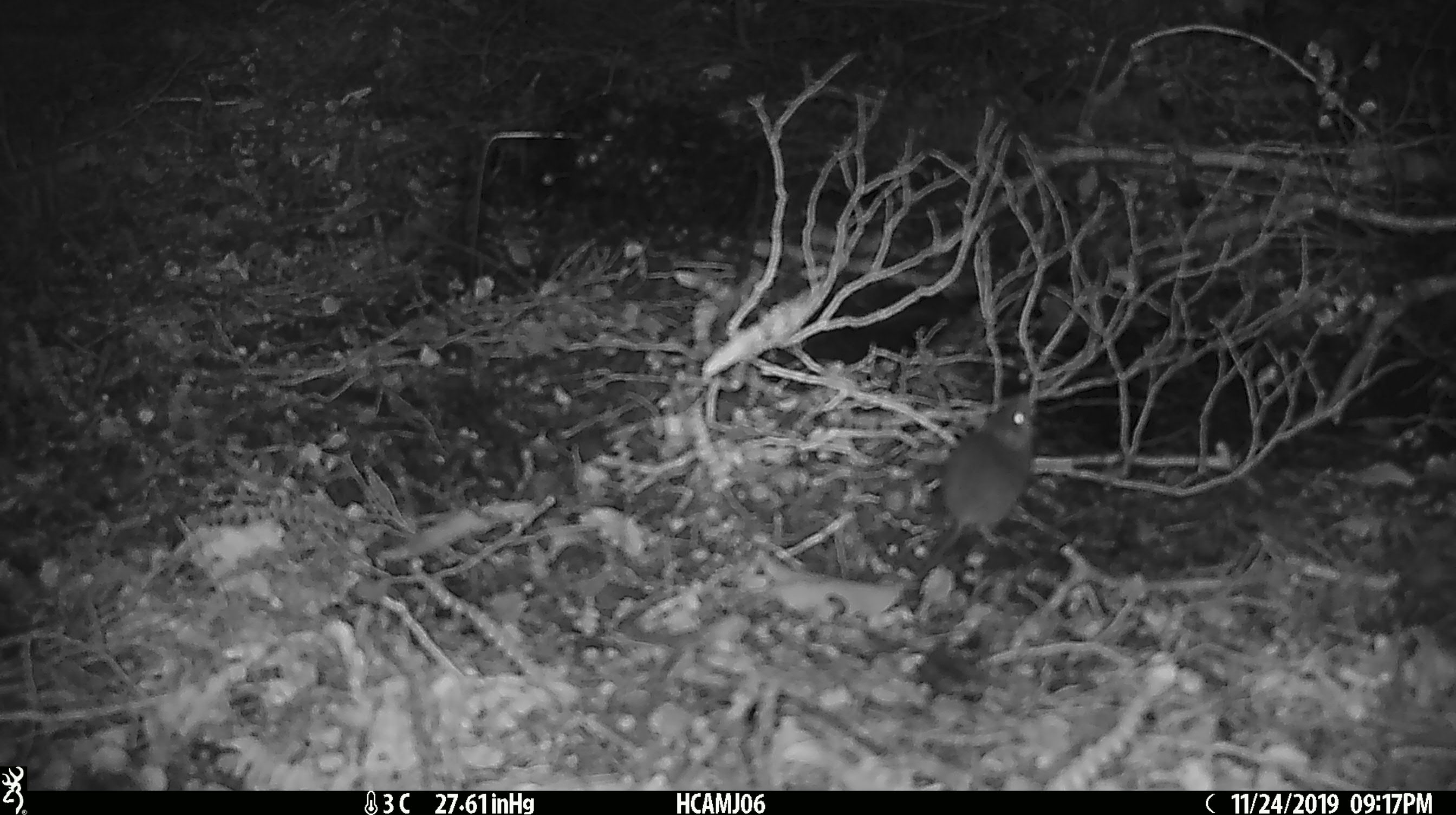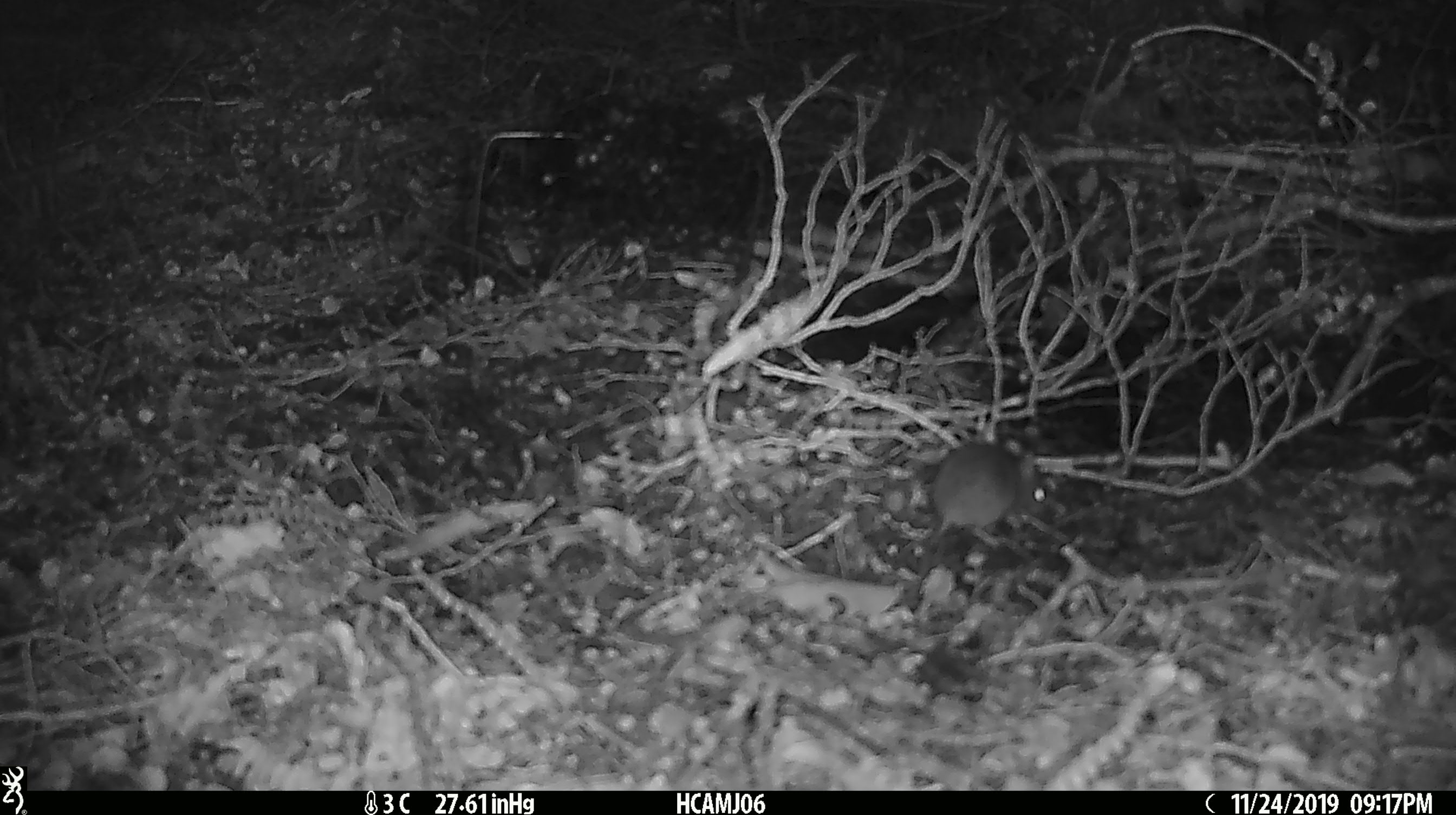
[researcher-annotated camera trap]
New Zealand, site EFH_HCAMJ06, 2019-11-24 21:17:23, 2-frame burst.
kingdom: Animalia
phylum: Chordata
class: Mammalia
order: Rodentia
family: Muridae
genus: Mus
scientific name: Mus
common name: mouse